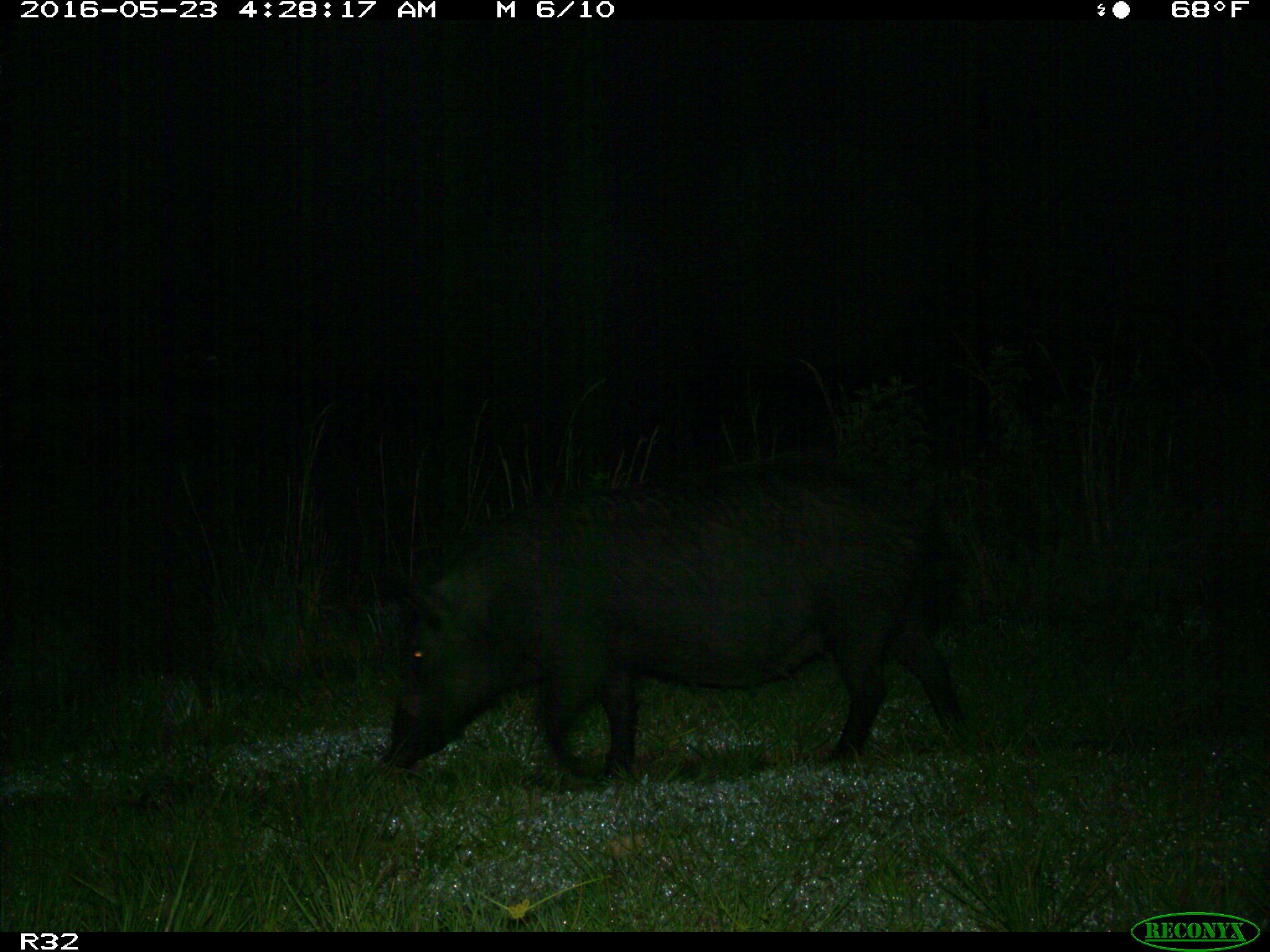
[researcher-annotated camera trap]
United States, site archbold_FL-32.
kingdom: Animalia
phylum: Chordata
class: Mammalia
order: Artiodactyla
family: Suidae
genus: Sus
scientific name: Sus scrofa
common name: wild boar